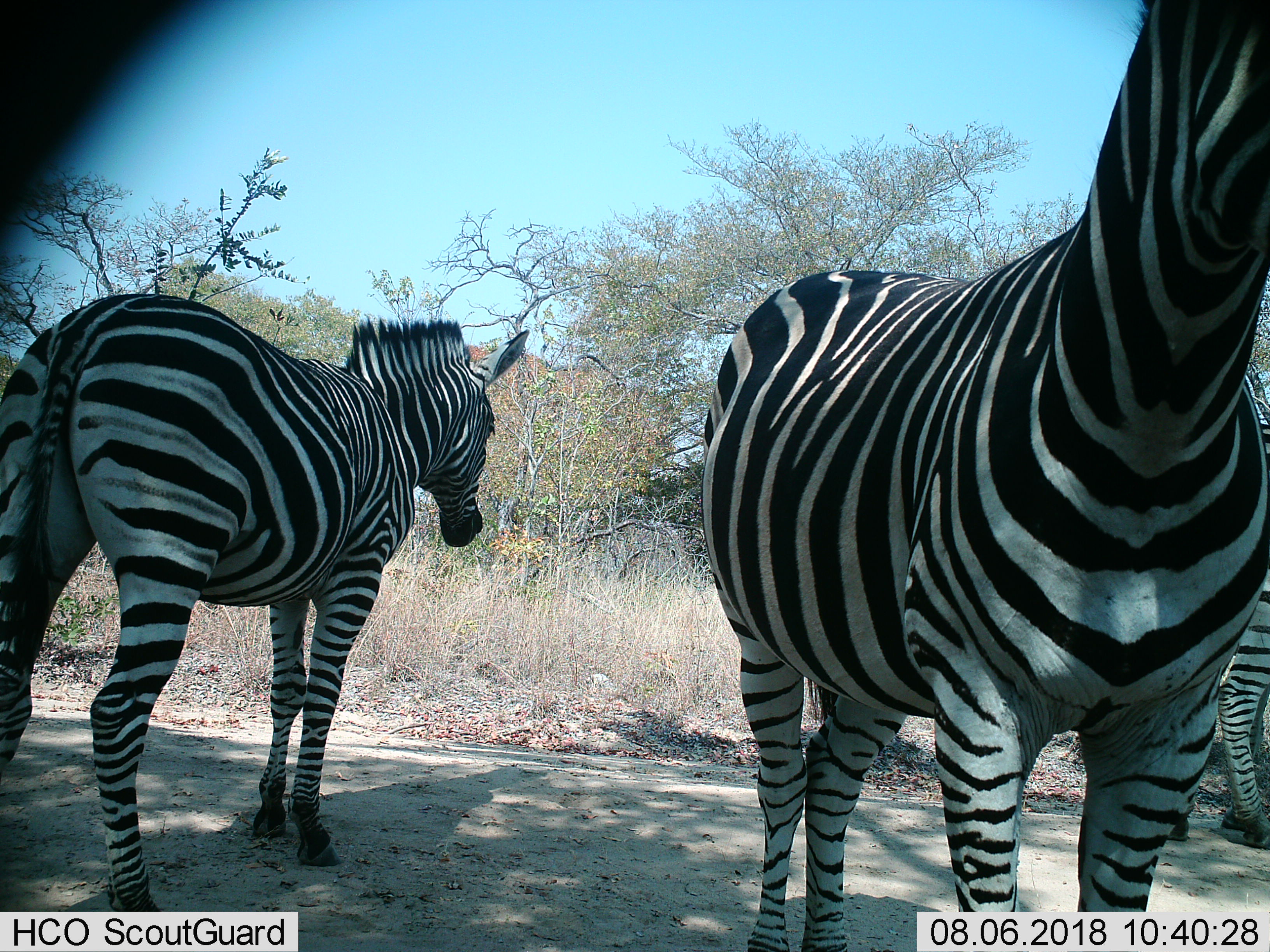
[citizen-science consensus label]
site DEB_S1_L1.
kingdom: Animalia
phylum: Chordata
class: Mammalia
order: Perissodactyla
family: Equidae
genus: Equus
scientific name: Equus quagga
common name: plains zebra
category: zebraplains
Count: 3.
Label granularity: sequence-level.